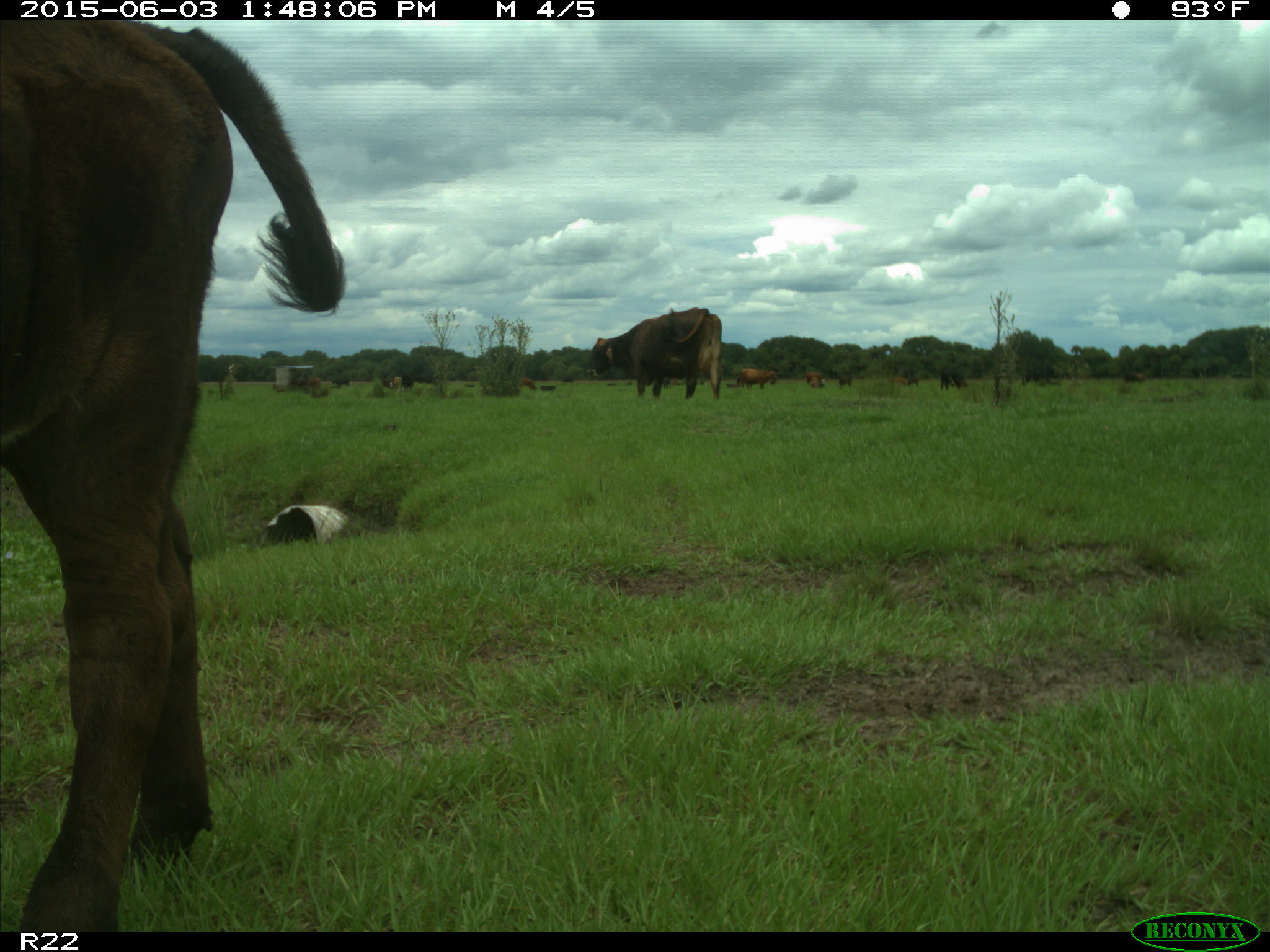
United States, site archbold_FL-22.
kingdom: Animalia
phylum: Chordata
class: Mammalia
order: Artiodactyla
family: Bovidae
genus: Bos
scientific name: Bos taurus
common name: domestic cow